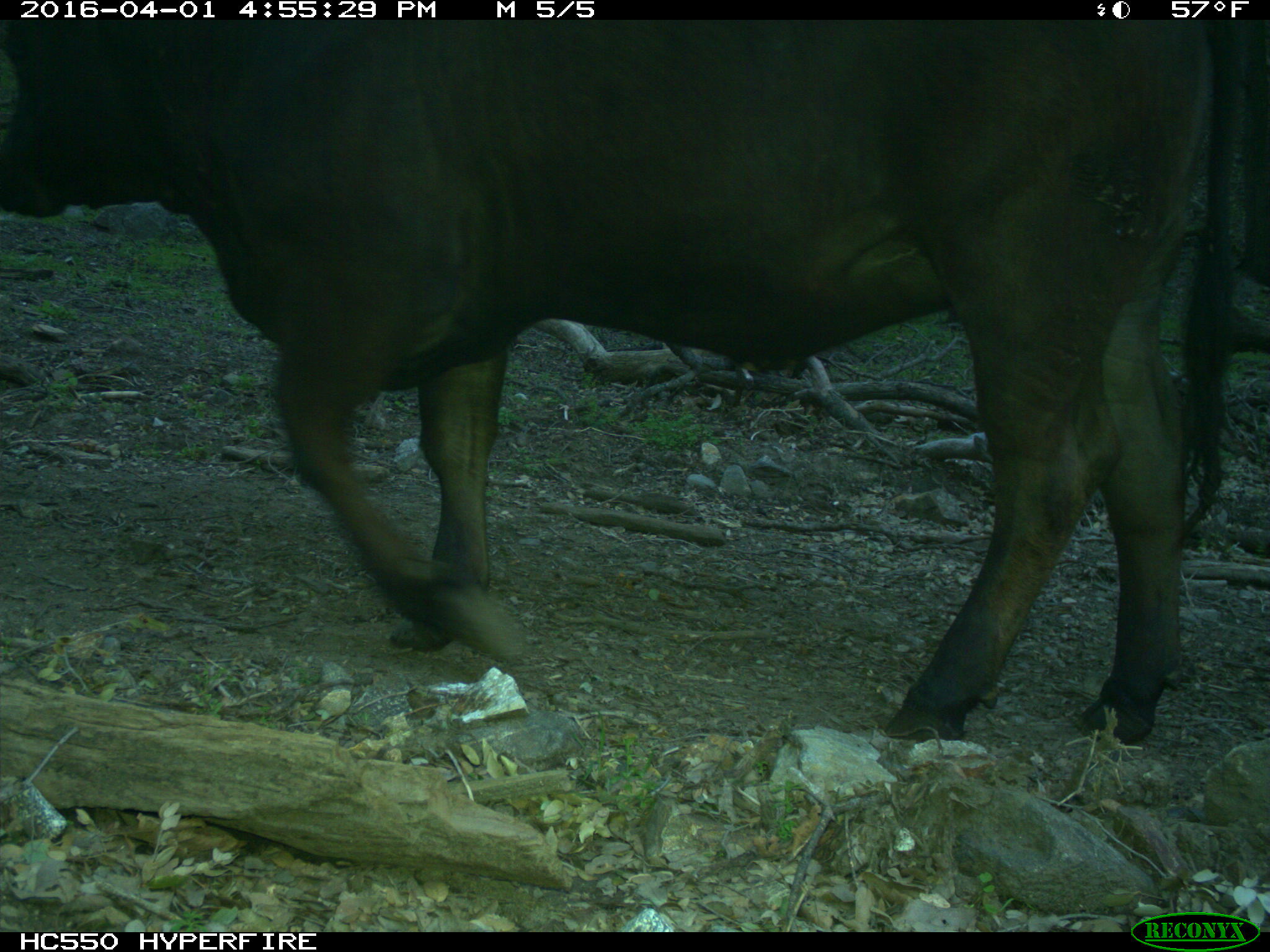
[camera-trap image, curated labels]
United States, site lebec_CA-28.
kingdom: Animalia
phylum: Chordata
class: Mammalia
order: Artiodactyla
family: Bovidae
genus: Bos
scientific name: Bos taurus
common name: domestic cow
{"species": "Bos taurus (domestic cow)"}